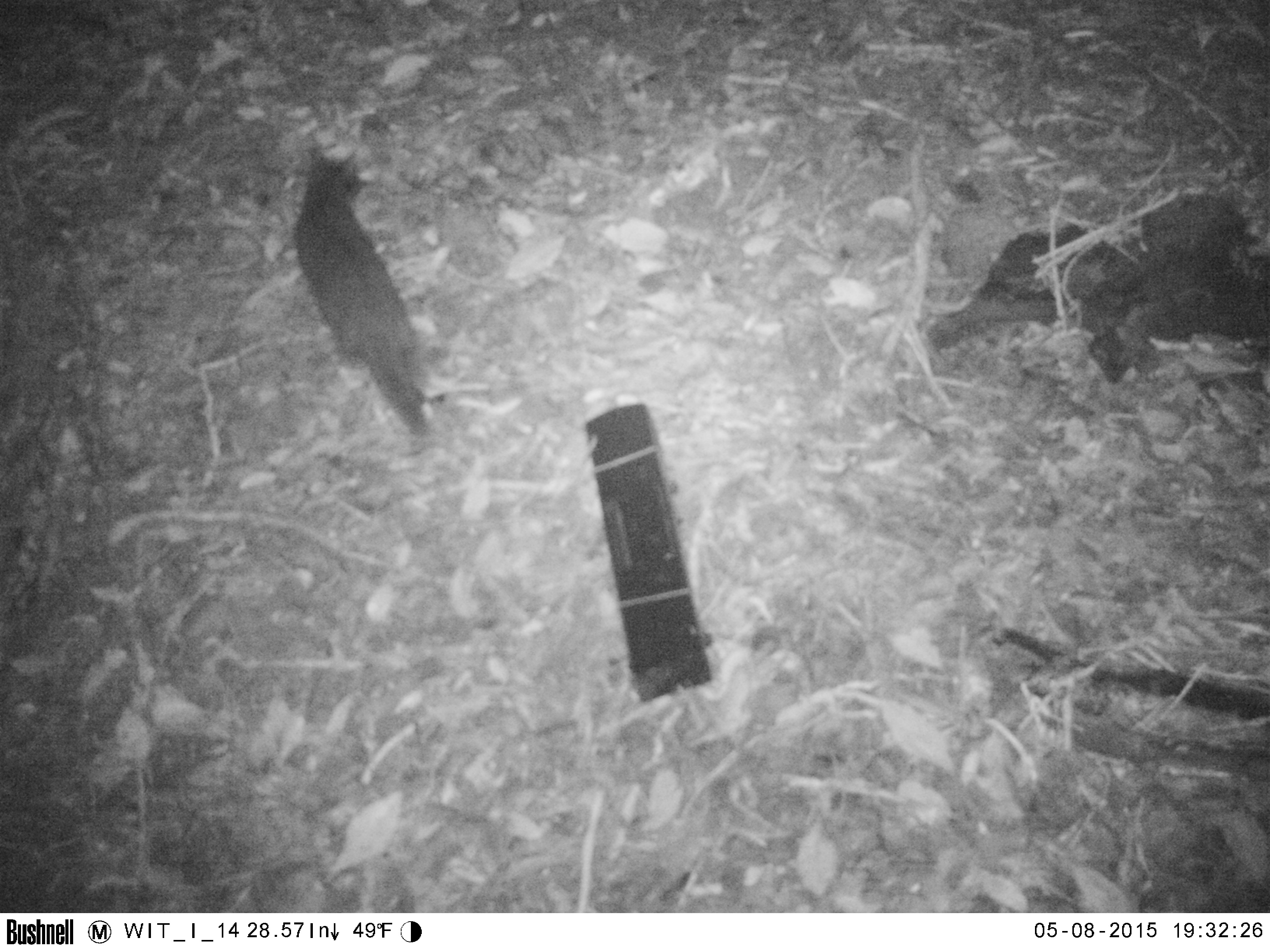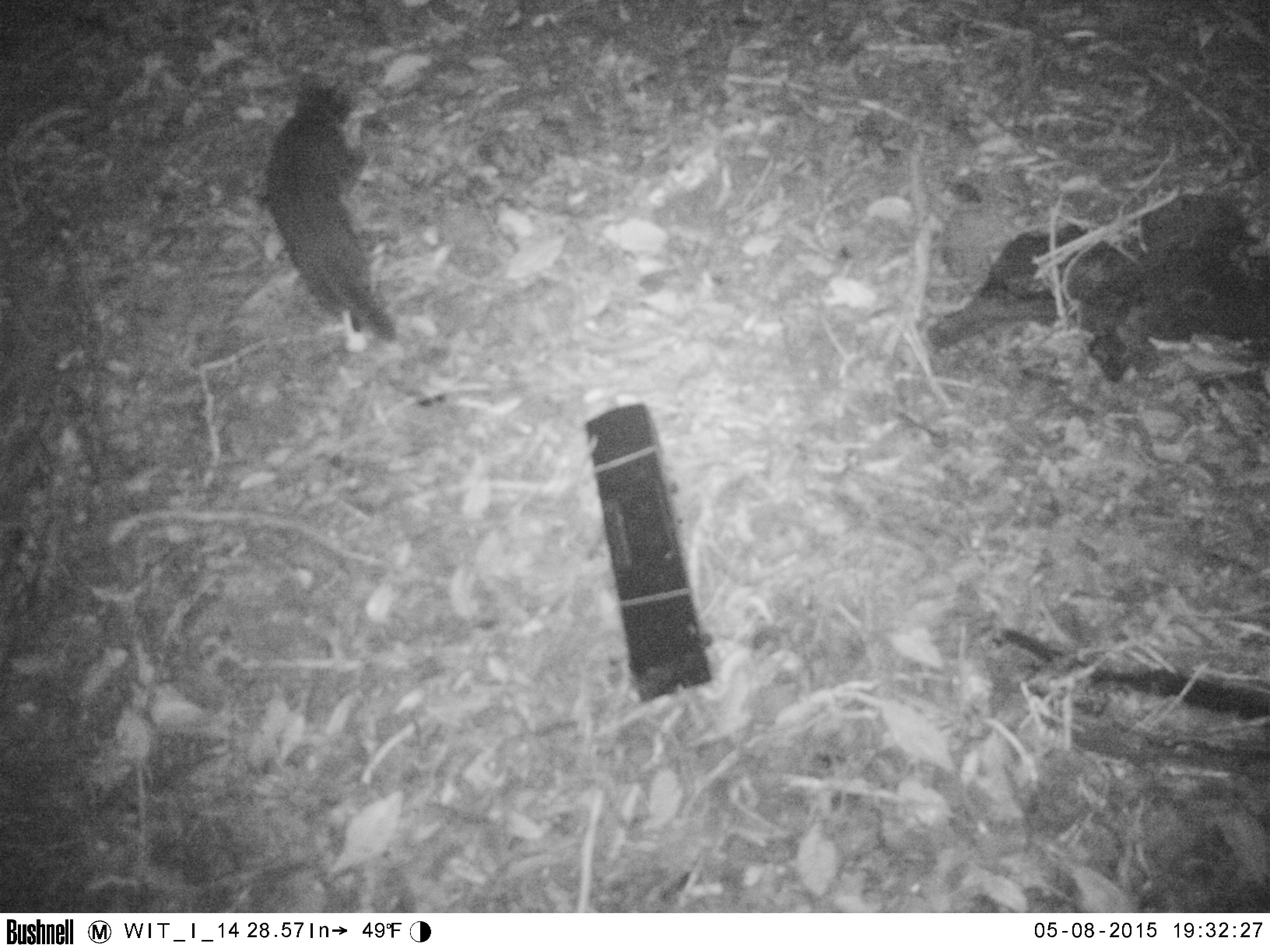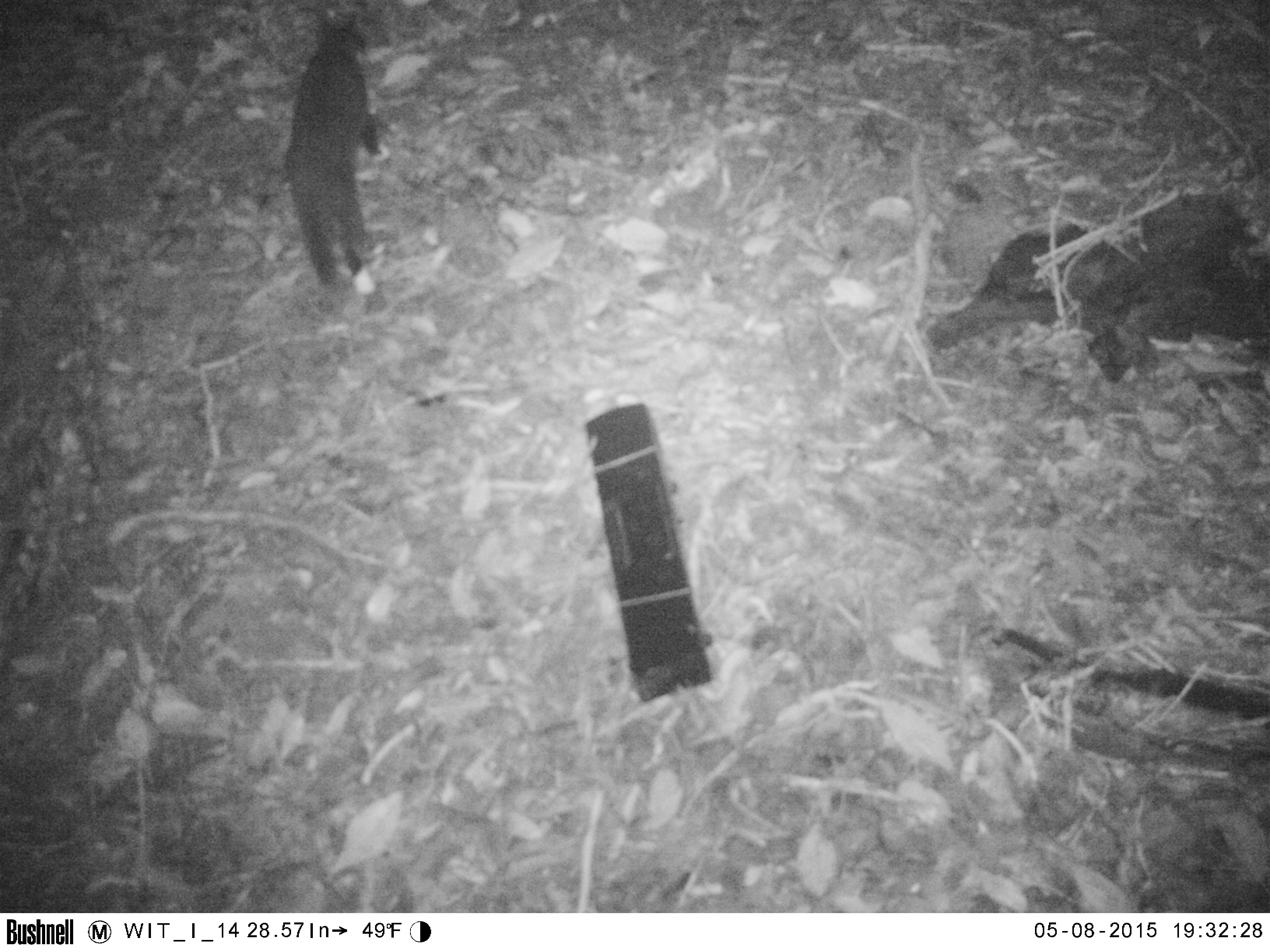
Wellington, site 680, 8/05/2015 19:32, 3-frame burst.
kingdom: Animalia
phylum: Chordata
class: Mammalia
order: Carnivora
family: Felidae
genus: Felis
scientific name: Felis catus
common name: cat